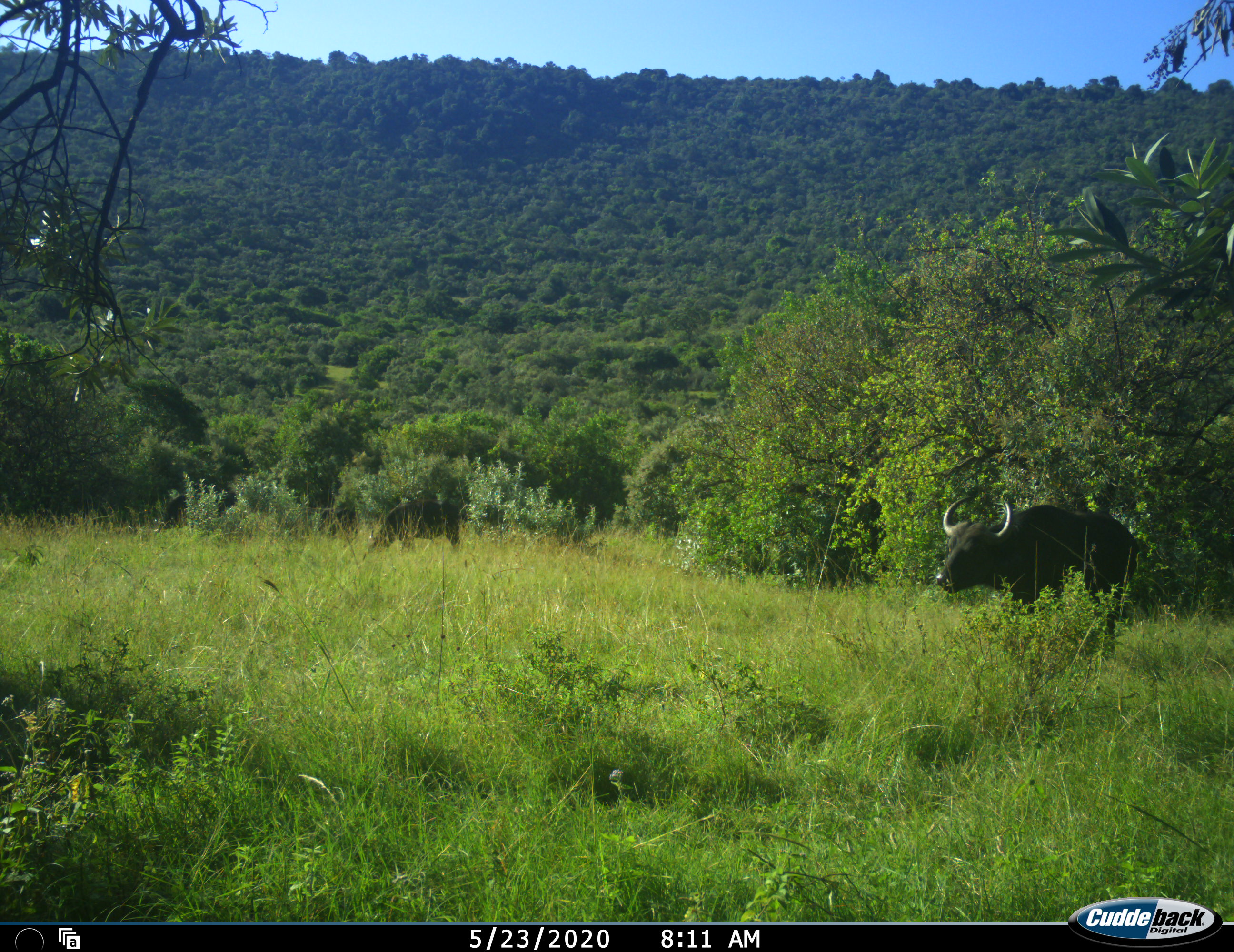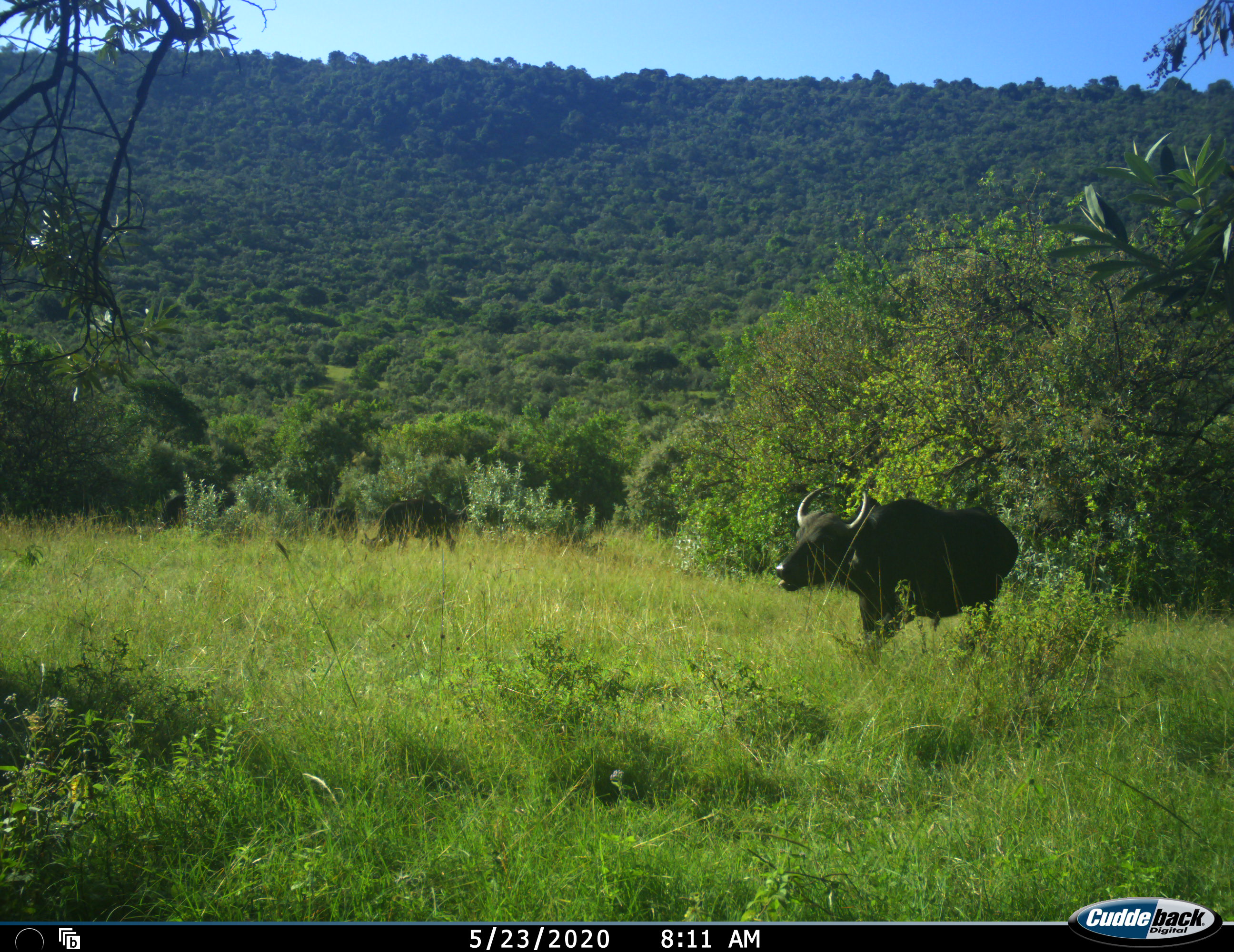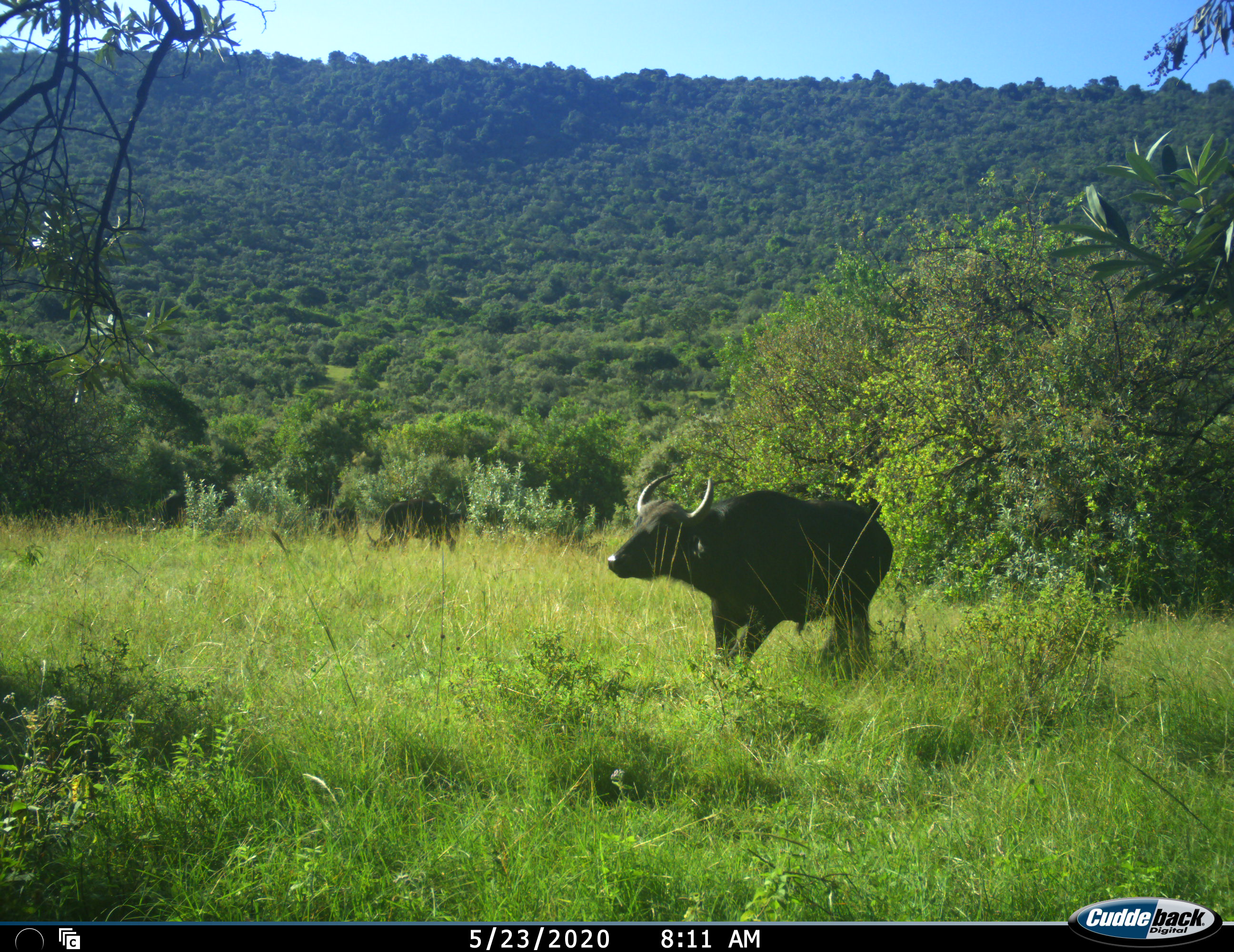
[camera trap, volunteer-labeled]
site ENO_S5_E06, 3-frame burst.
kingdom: Animalia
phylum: Chordata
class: Mammalia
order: Artiodactyla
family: Bovidae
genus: Syncerus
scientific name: Syncerus caffer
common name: african buffalo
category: buffalo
Buffalo (african buffalo) (Syncerus caffer), count 2. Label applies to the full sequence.